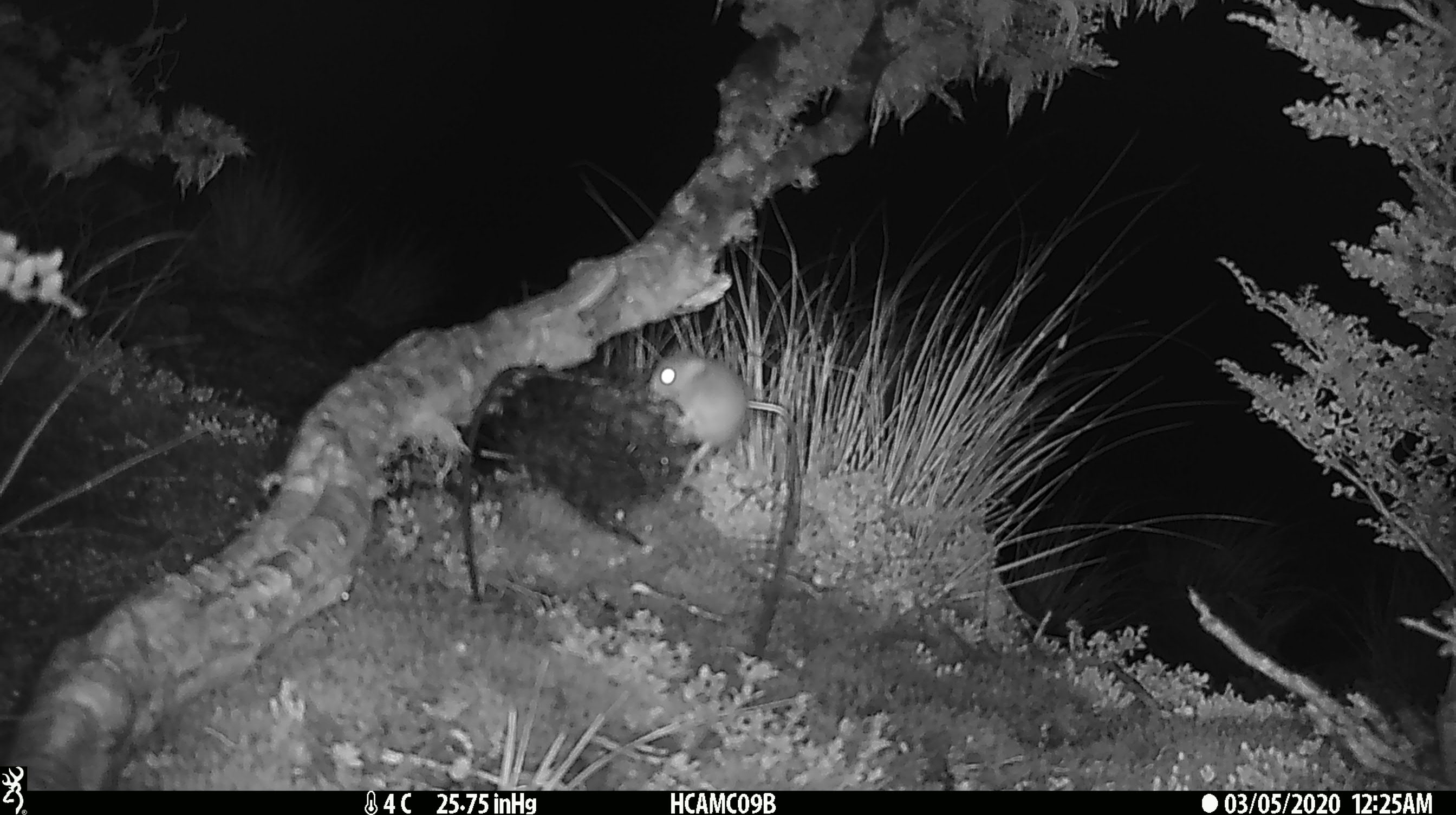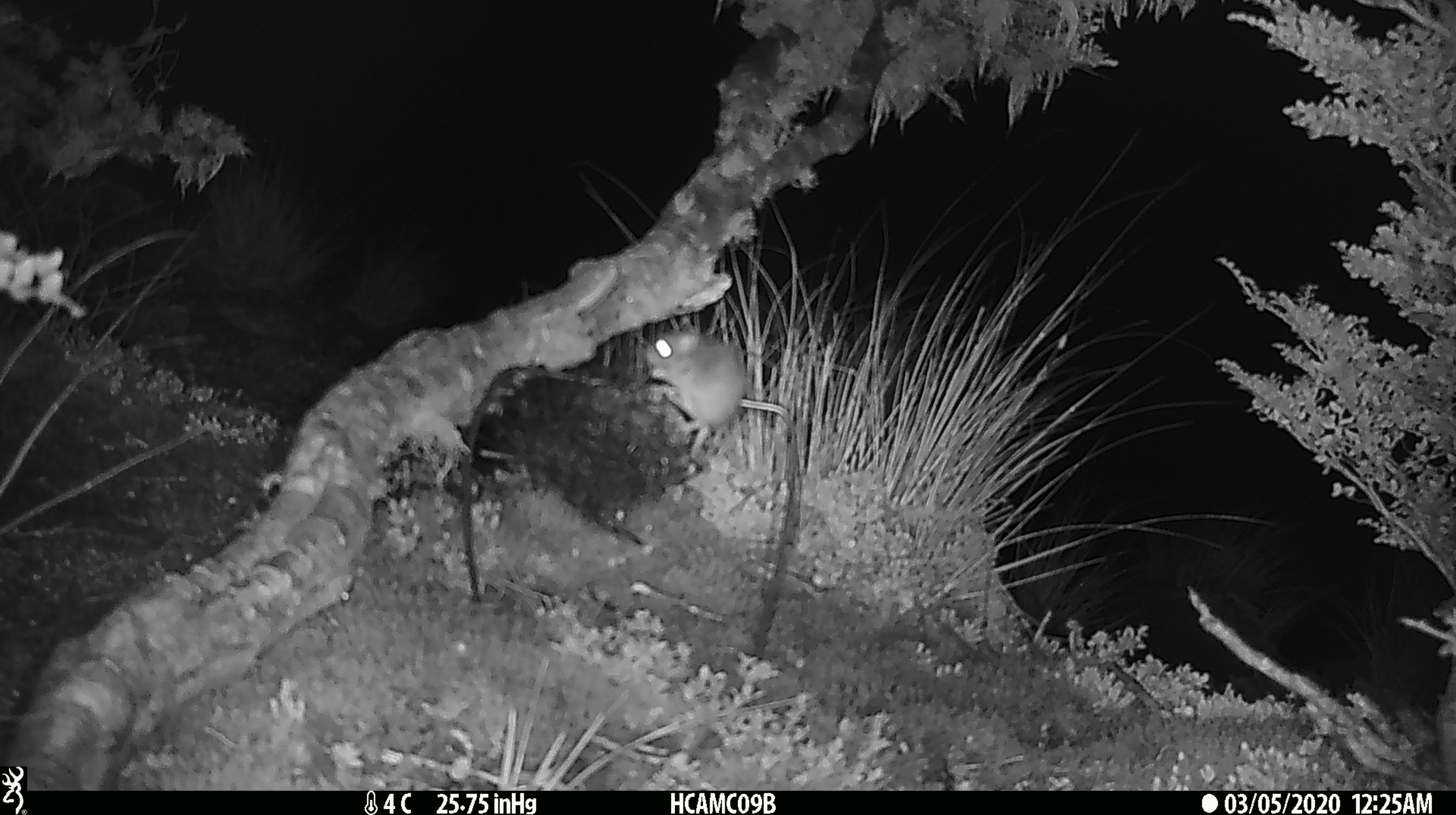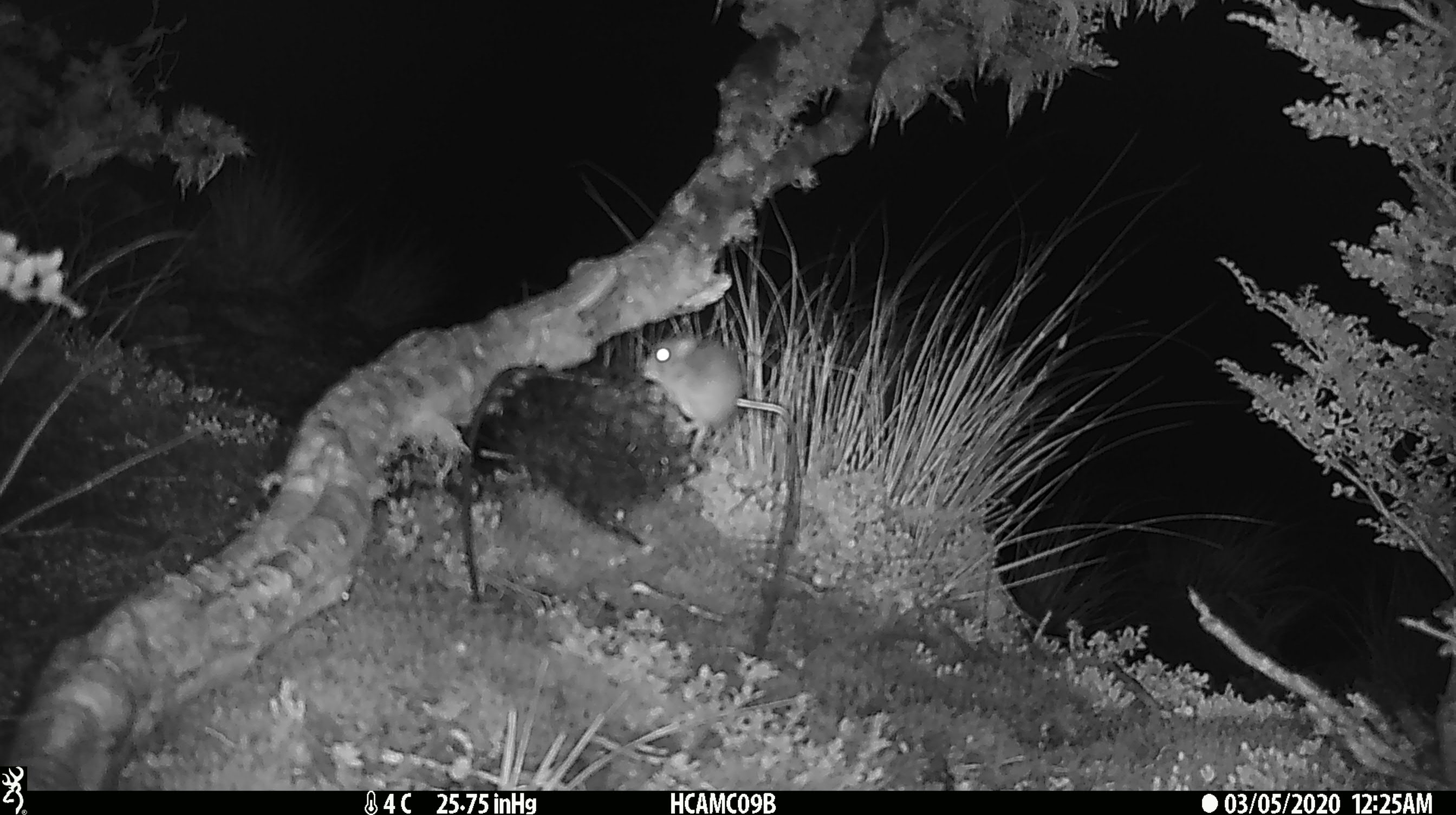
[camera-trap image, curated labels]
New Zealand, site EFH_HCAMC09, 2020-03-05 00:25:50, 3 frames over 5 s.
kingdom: Animalia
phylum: Chordata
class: Mammalia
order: Rodentia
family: Muridae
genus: Mus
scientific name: Mus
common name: mouse